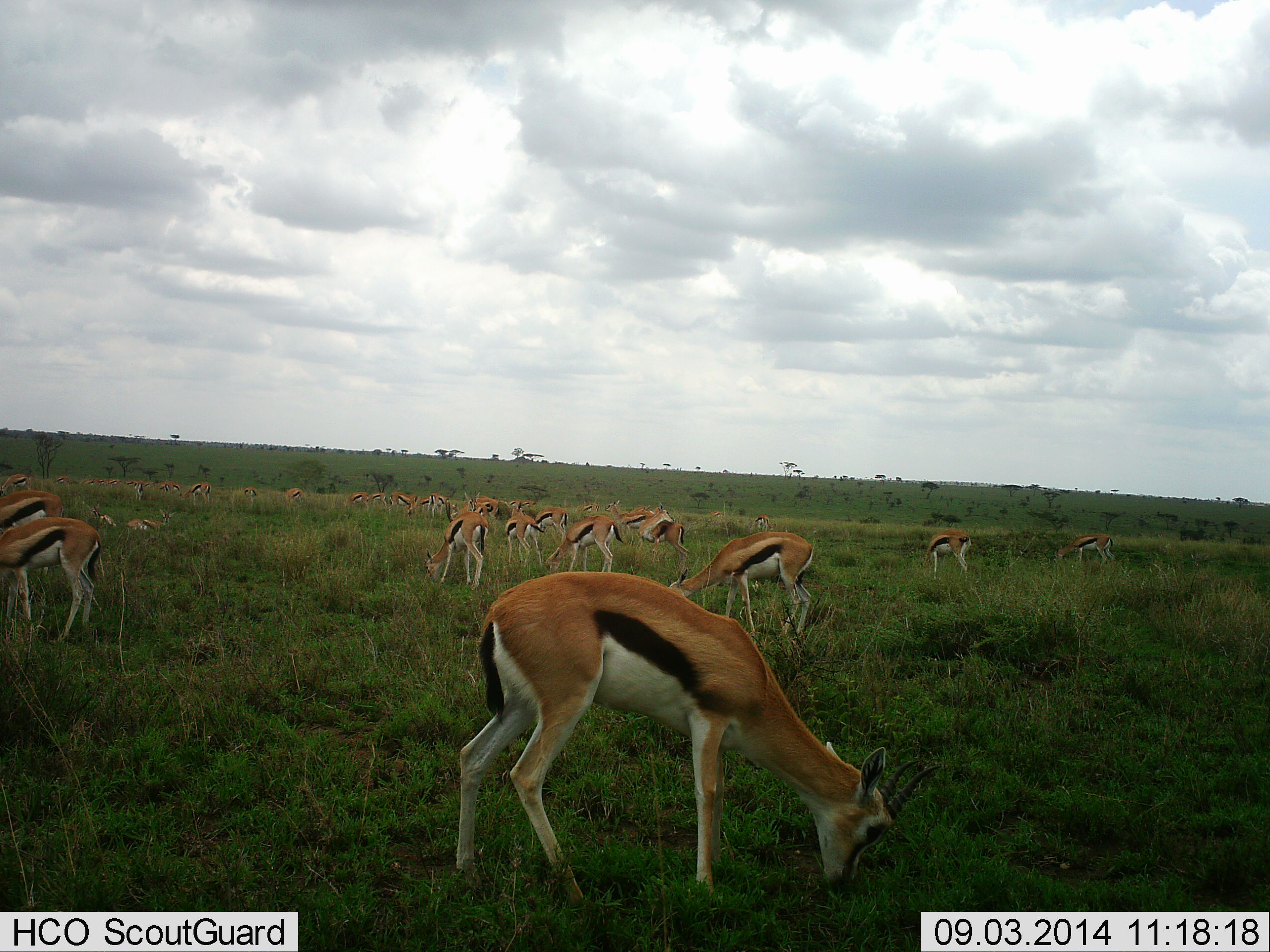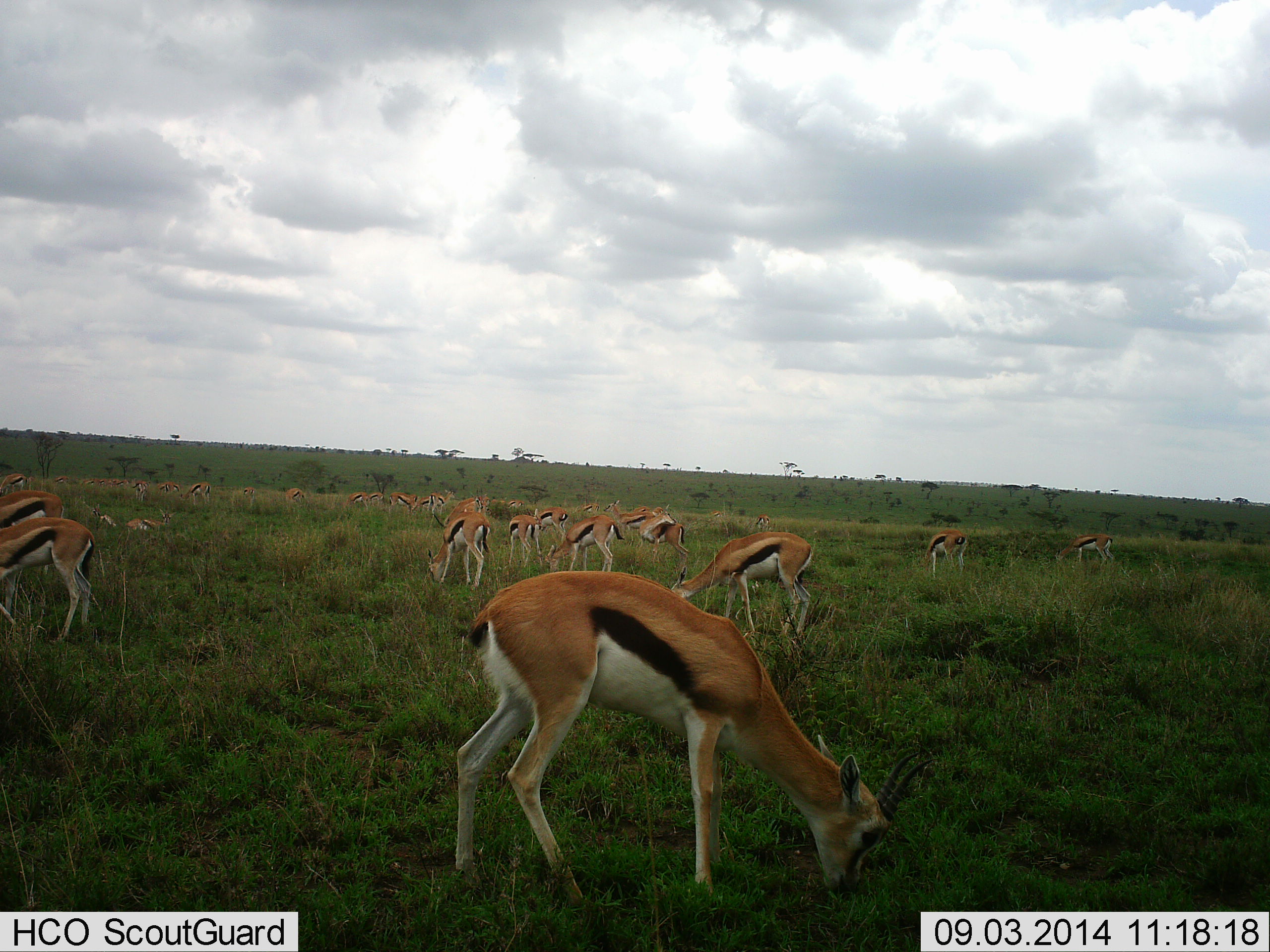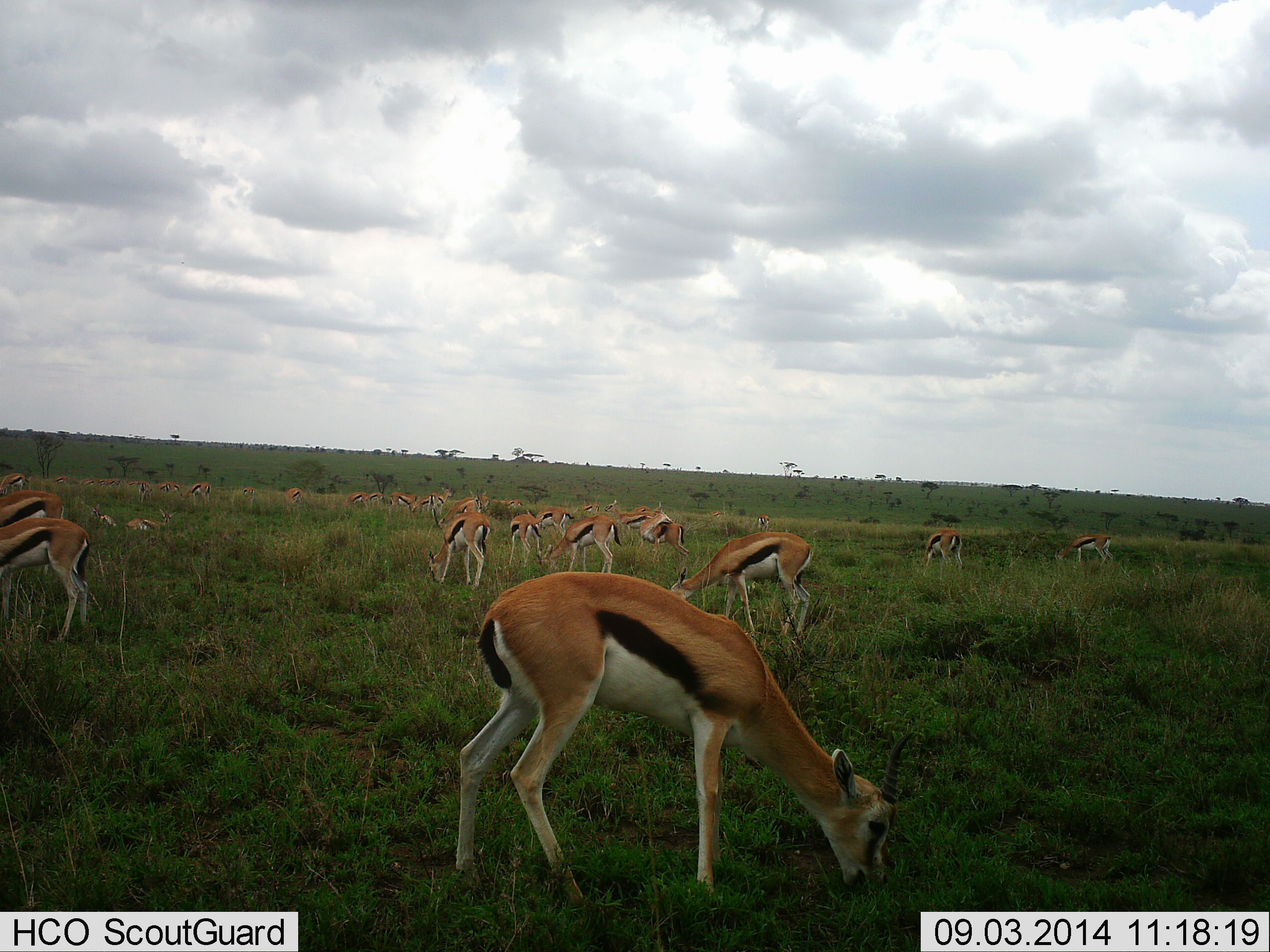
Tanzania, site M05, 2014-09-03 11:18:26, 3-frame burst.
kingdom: Animalia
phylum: Chordata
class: Mammalia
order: Artiodactyla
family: Bovidae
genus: Eudorcas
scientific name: Eudorcas thomsonii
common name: thomson's gazelle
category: gazellethomsons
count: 11-50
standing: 20%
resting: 0%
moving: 10%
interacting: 0%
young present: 0%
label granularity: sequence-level